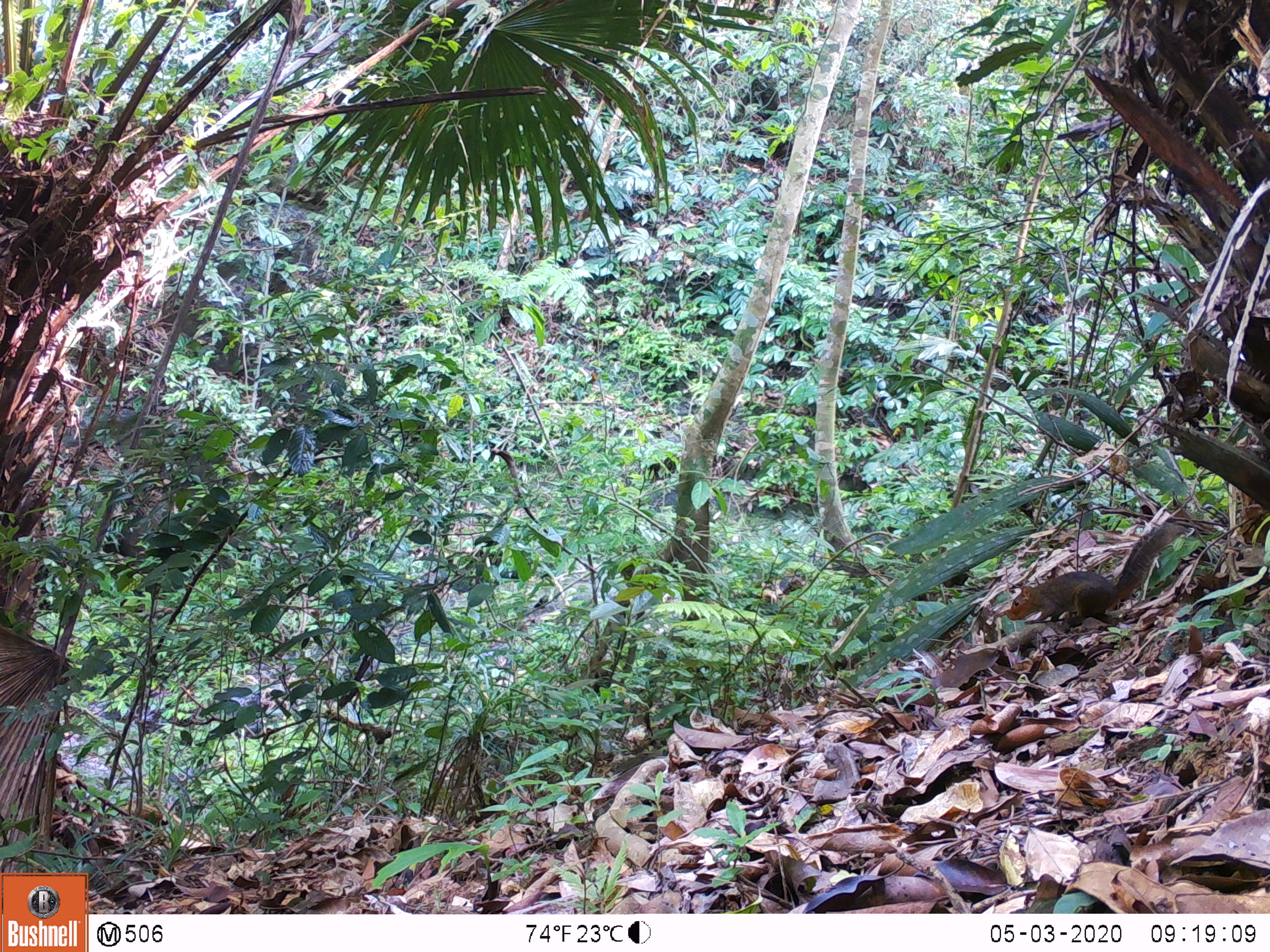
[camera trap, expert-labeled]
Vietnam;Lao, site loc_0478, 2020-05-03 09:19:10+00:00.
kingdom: Animalia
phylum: Chordata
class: Mammalia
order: Rodentia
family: Sciuridae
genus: Dremomys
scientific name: Dremomys rufigenis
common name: red-cheeked squirrel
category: red cheeked squirrel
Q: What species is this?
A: Red cheeked squirrel (red-cheeked squirrel) (Dremomys rufigenis).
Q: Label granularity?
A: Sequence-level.